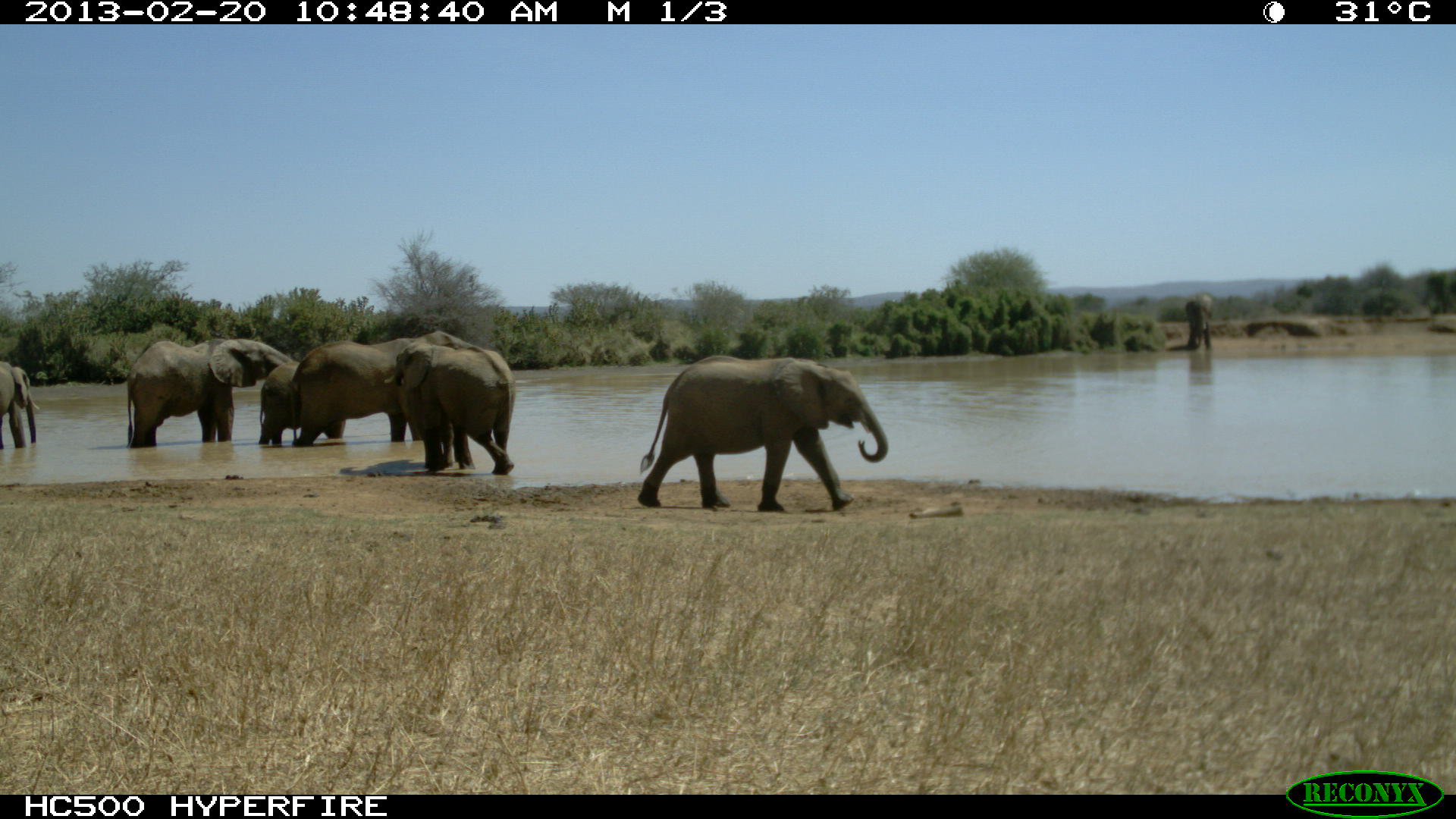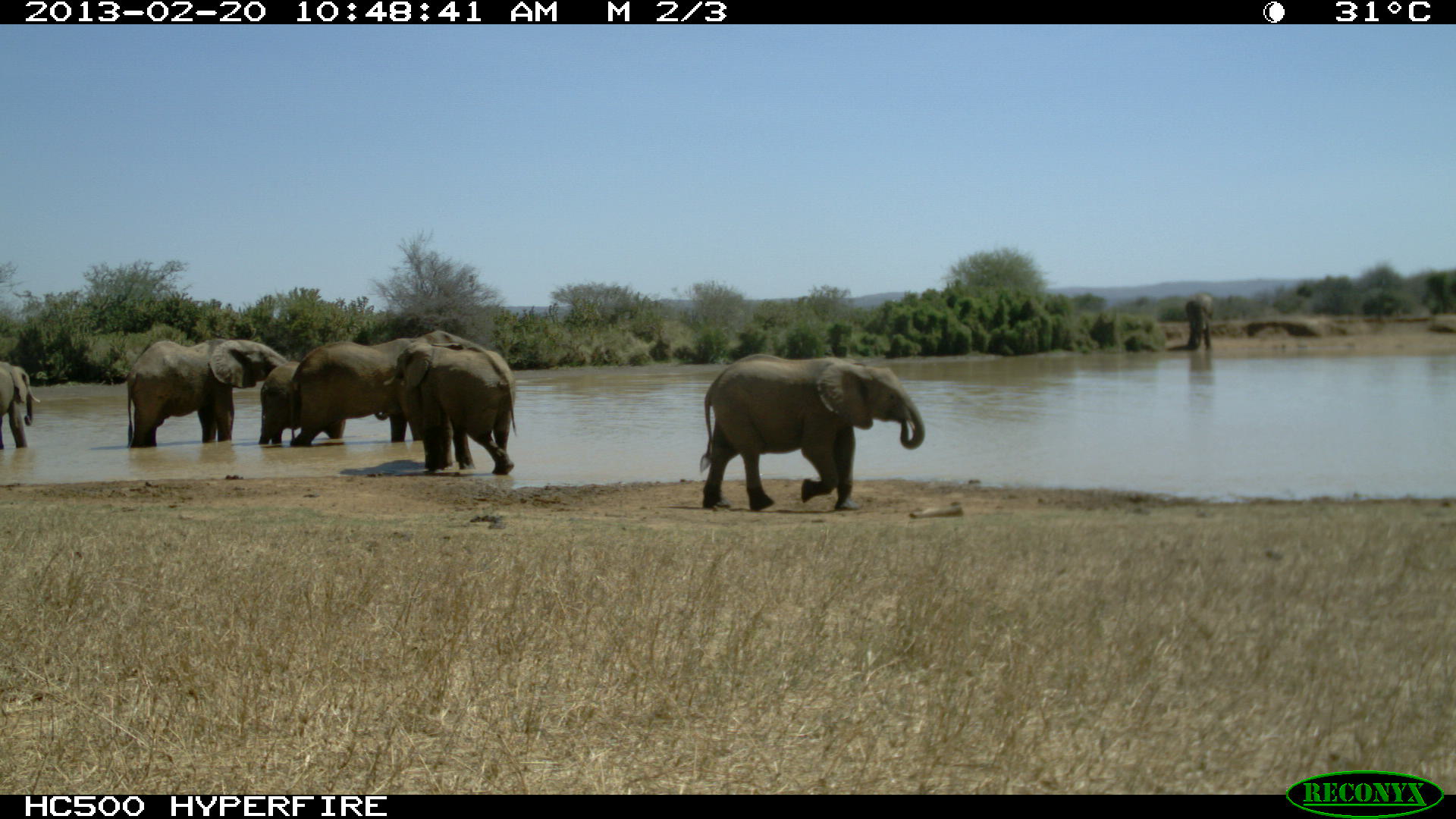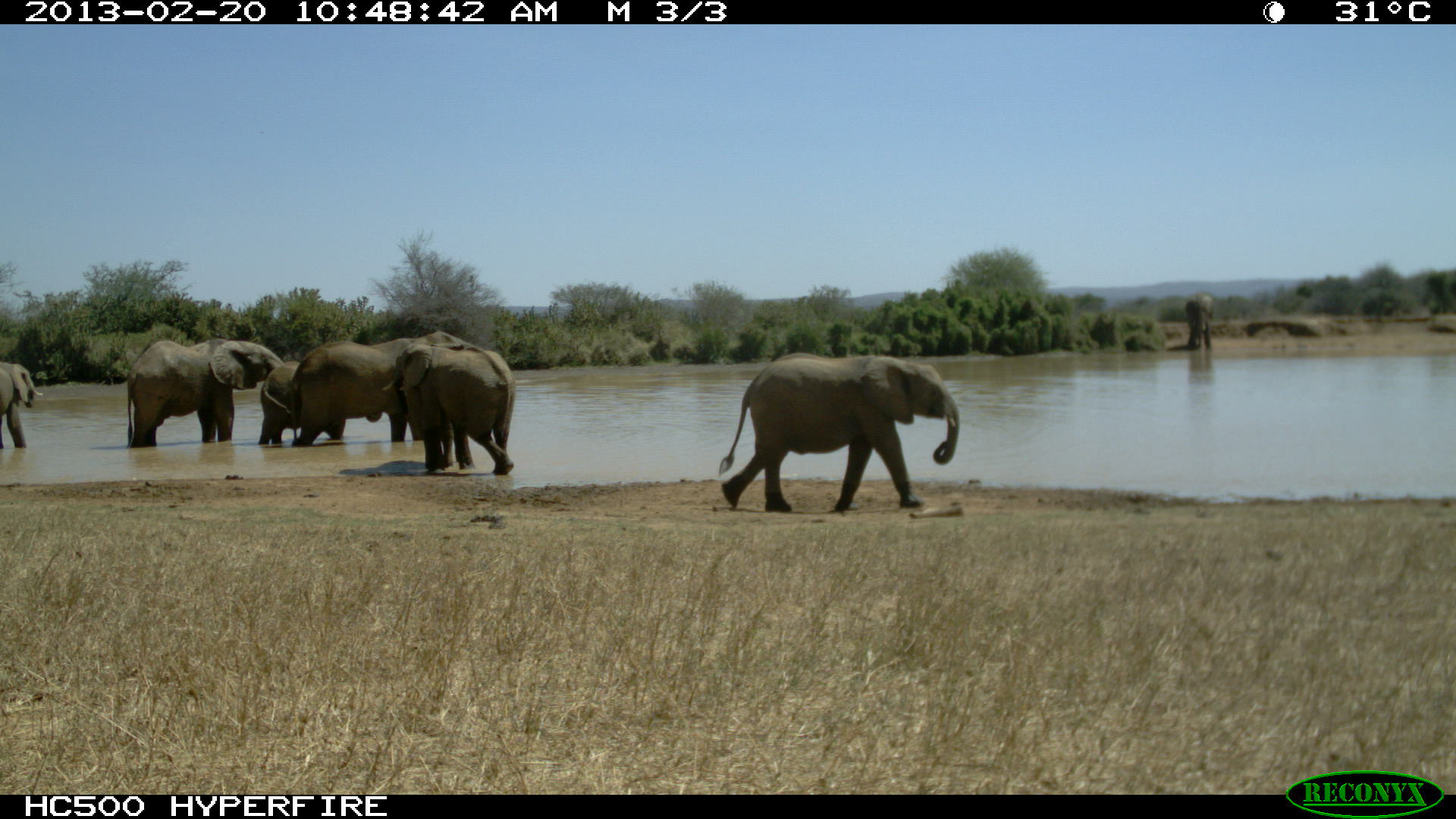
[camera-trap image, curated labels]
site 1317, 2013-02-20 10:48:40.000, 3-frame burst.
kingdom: Animalia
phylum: Chordata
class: Mammalia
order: Proboscidea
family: Elephantidae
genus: Loxodonta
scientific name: Loxodonta africana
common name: african bush elephant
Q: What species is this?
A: Loxodonta africana (african bush elephant).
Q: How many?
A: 6.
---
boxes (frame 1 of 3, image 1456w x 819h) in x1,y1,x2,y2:
loxodonta africana: 635,354,888,514; 289,331,473,447; 126,337,293,448; 384,342,514,475; 258,360,348,445; 0,359,39,450; 1183,288,1220,363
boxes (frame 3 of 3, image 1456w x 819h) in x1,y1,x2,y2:
loxodonta africana: 716,354,960,513; 290,332,473,447; 380,343,517,475; 127,340,284,449; 257,360,346,446; 0,359,43,452; 1184,291,1216,350